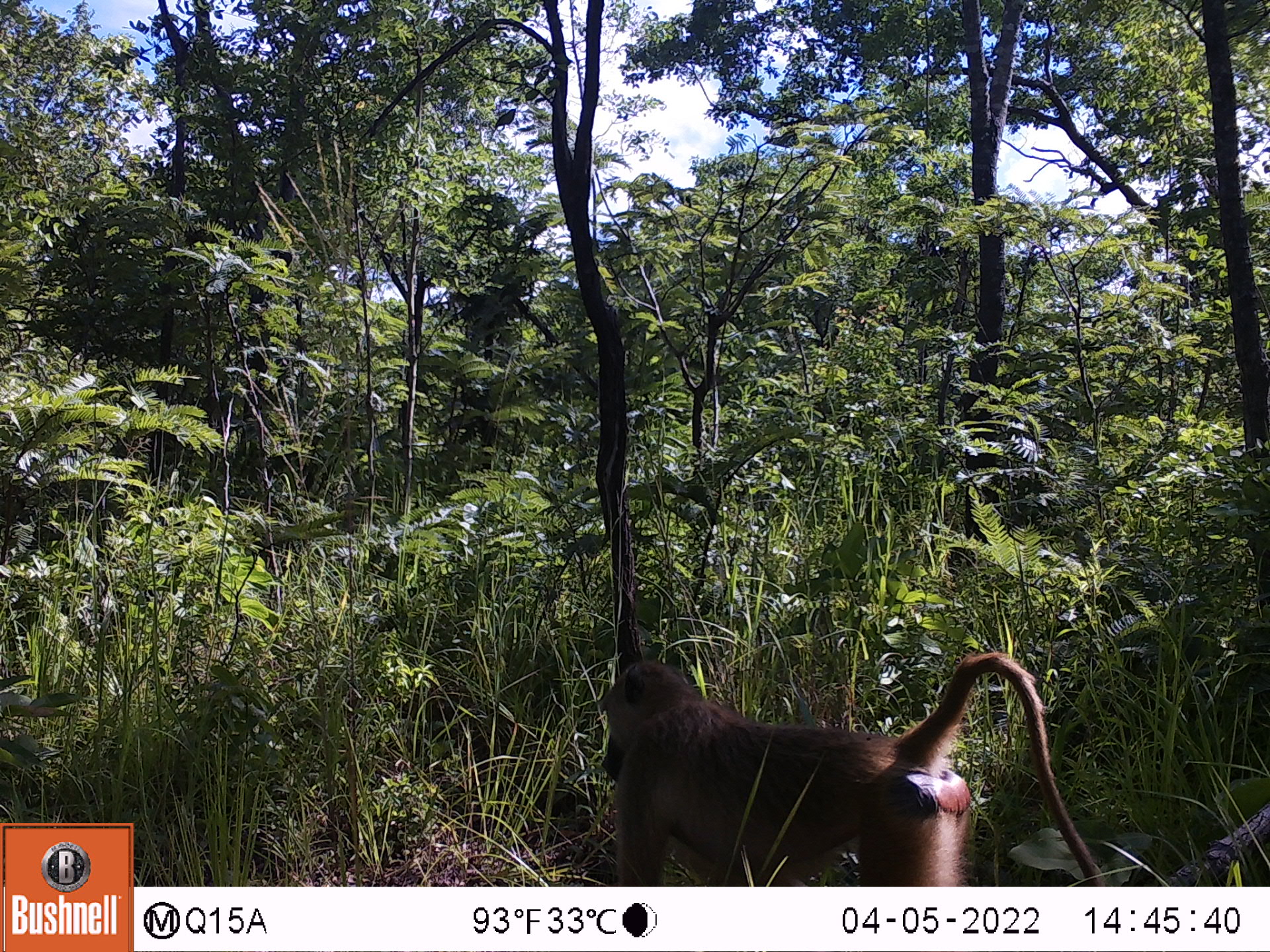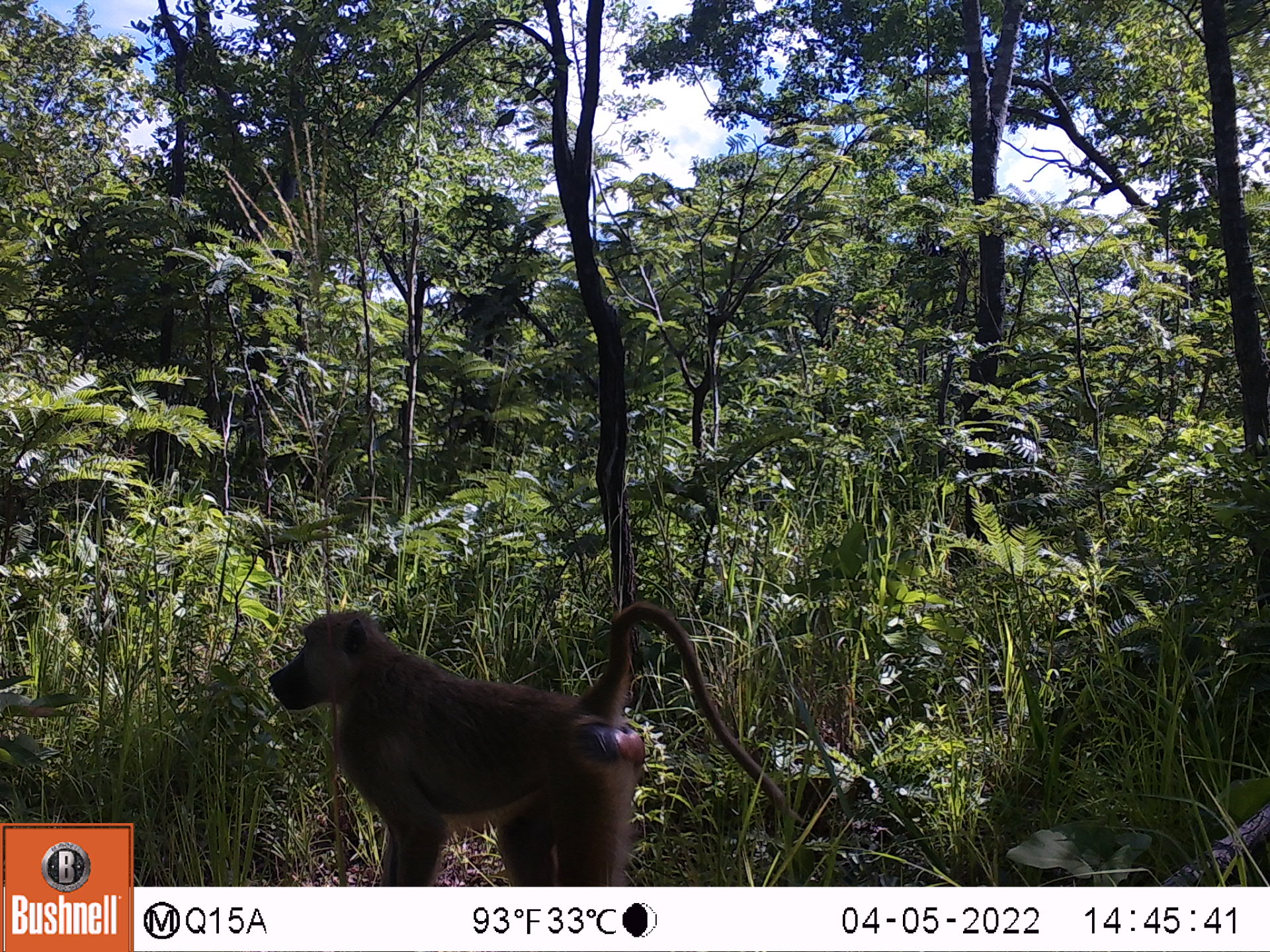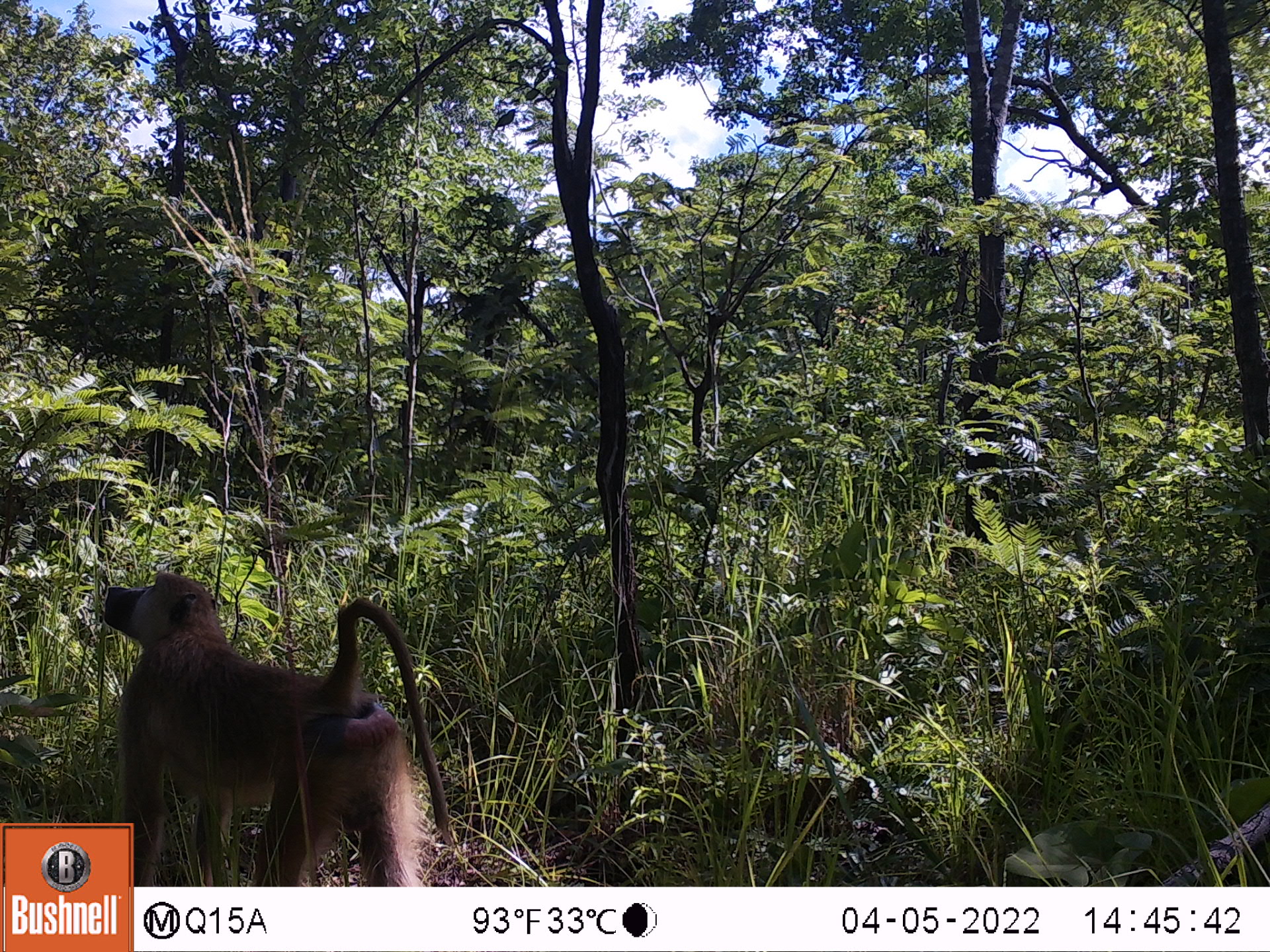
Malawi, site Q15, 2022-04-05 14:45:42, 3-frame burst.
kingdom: Animalia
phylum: Chordata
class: Mammalia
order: Primates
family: Cercopithecidae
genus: Papio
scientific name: Papio cynocephalus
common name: yellow baboon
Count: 1.